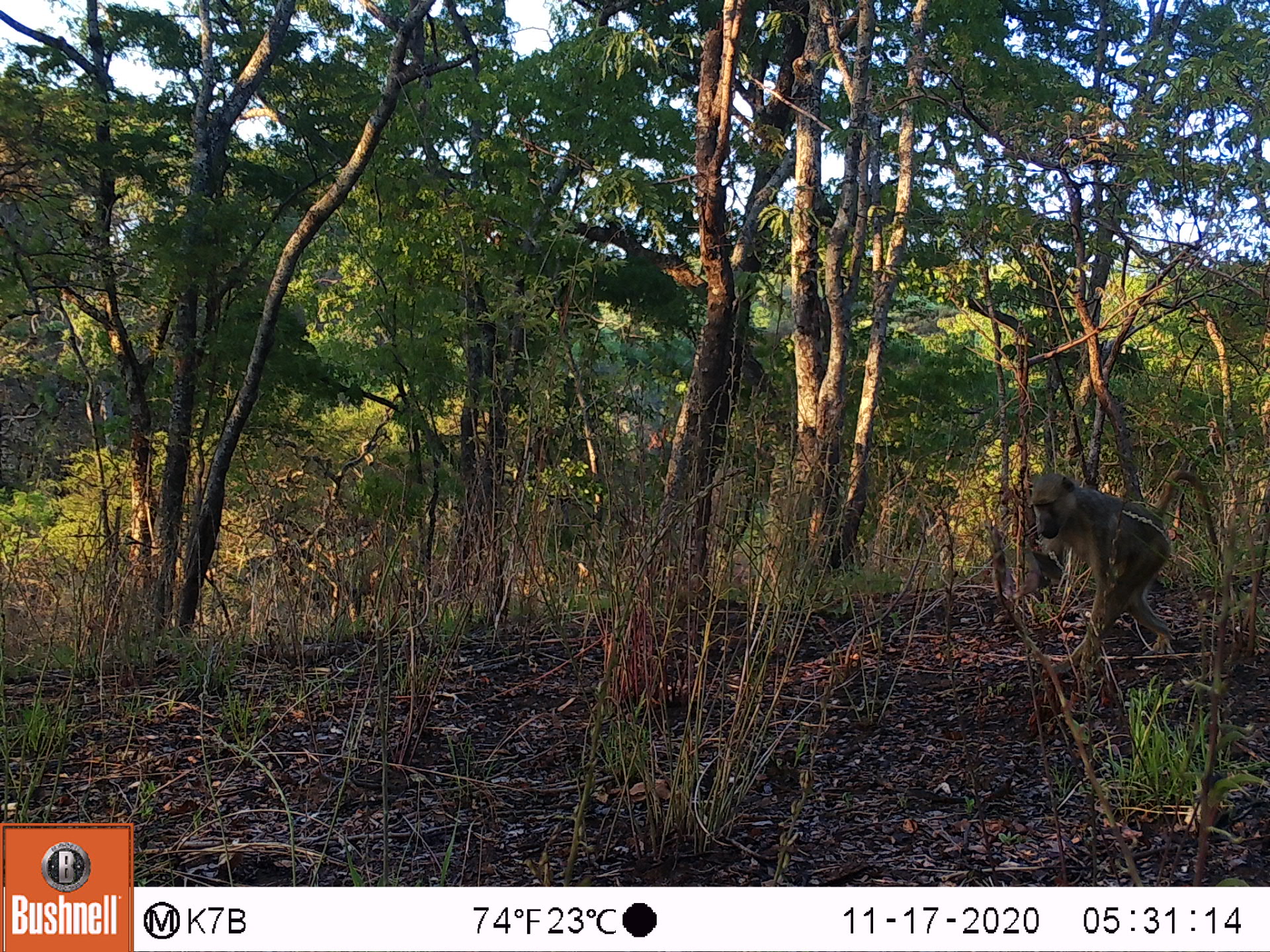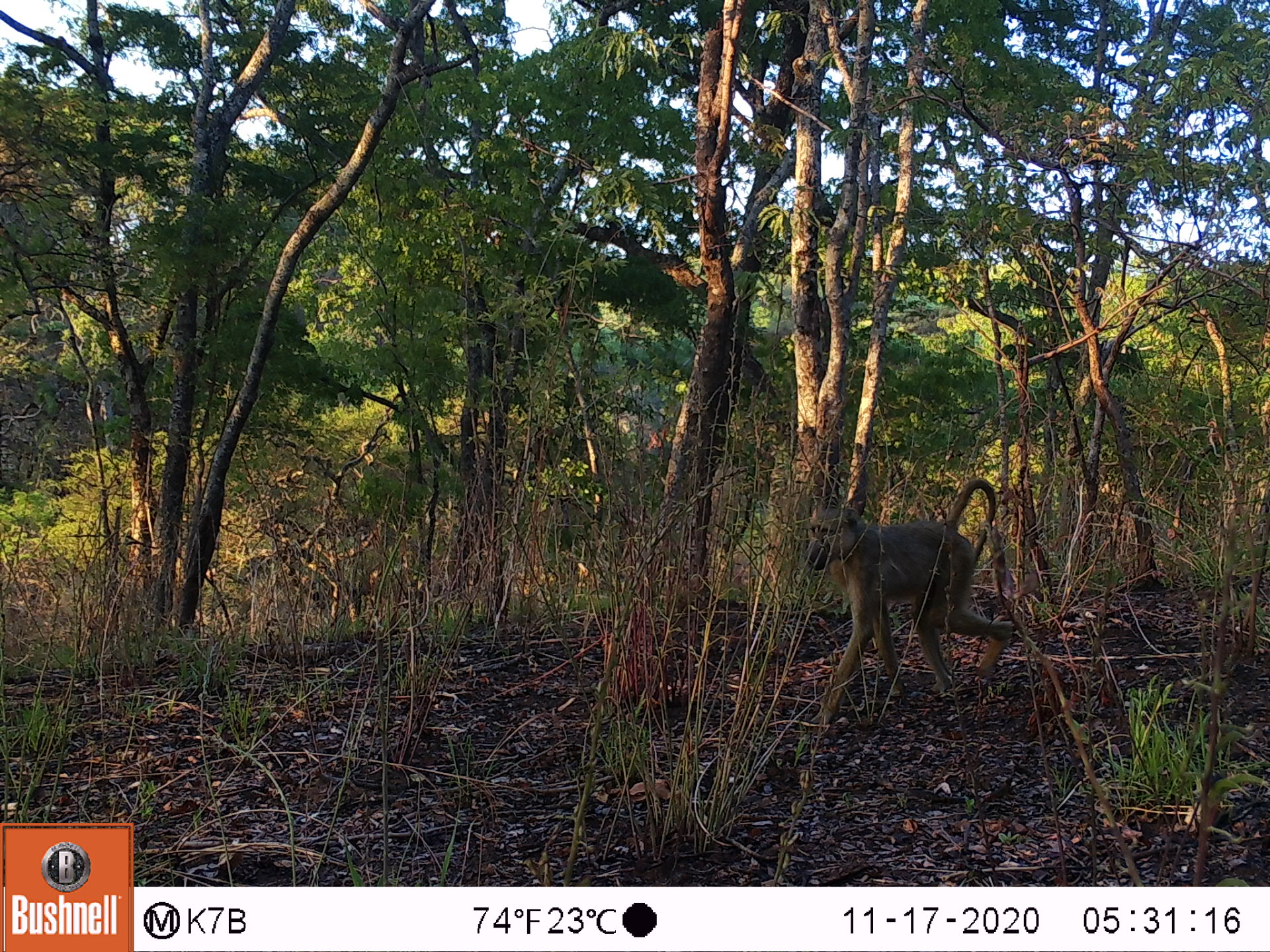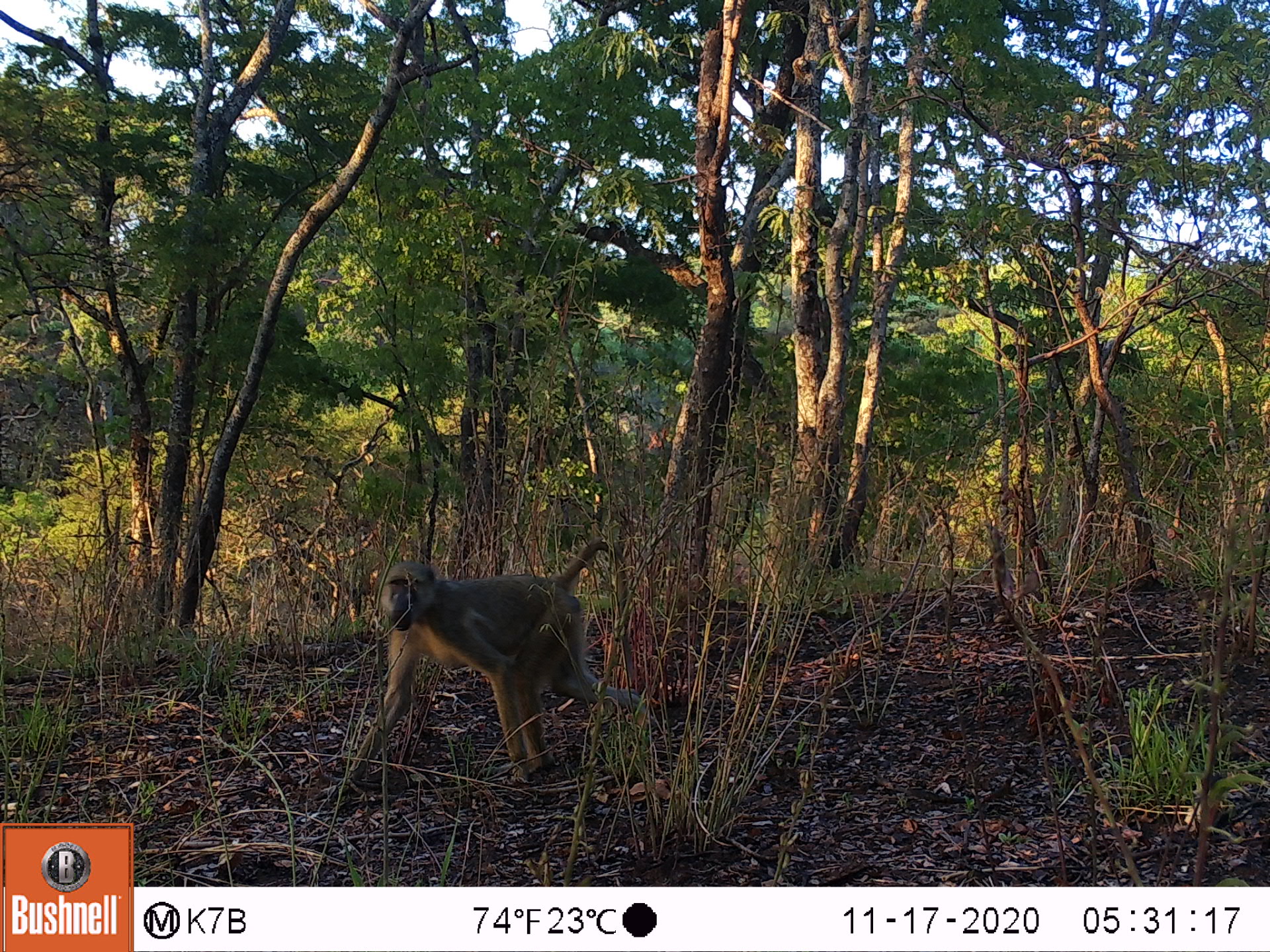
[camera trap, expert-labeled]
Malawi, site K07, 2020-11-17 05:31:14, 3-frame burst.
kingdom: Animalia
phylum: Chordata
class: Mammalia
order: Primates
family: Cercopithecidae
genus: Papio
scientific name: Papio cynocephalus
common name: yellow baboon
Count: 1.